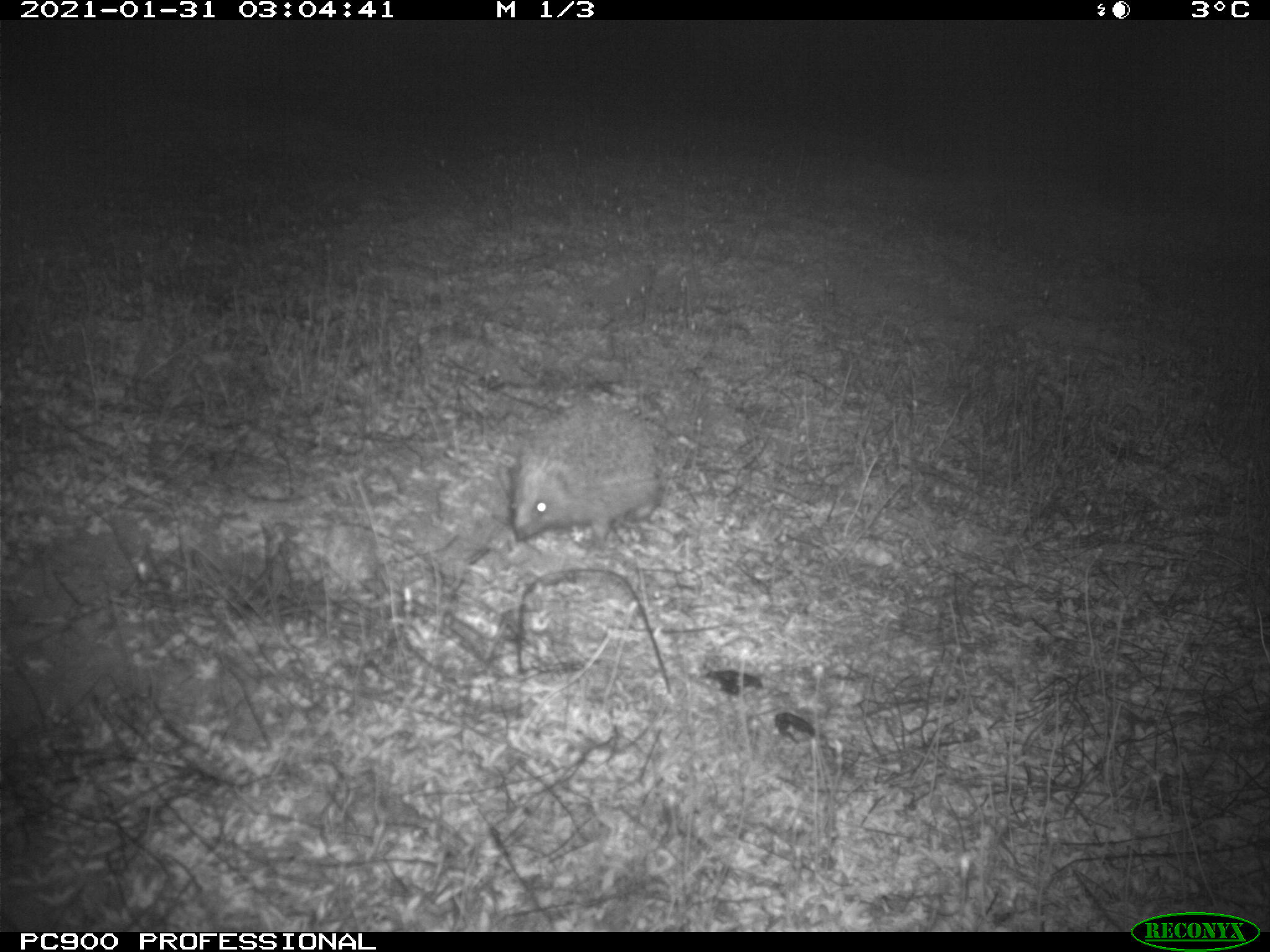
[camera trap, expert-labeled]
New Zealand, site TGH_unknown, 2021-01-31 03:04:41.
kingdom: Animalia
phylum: Chordata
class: Mammalia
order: Eulipotyphla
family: Erinaceidae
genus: Erinaceus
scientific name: Erinaceus europaeus europaeus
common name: european hedgehog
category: hedgehog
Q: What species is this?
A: Hedgehog (european hedgehog) (Erinaceus europaeus europaeus).